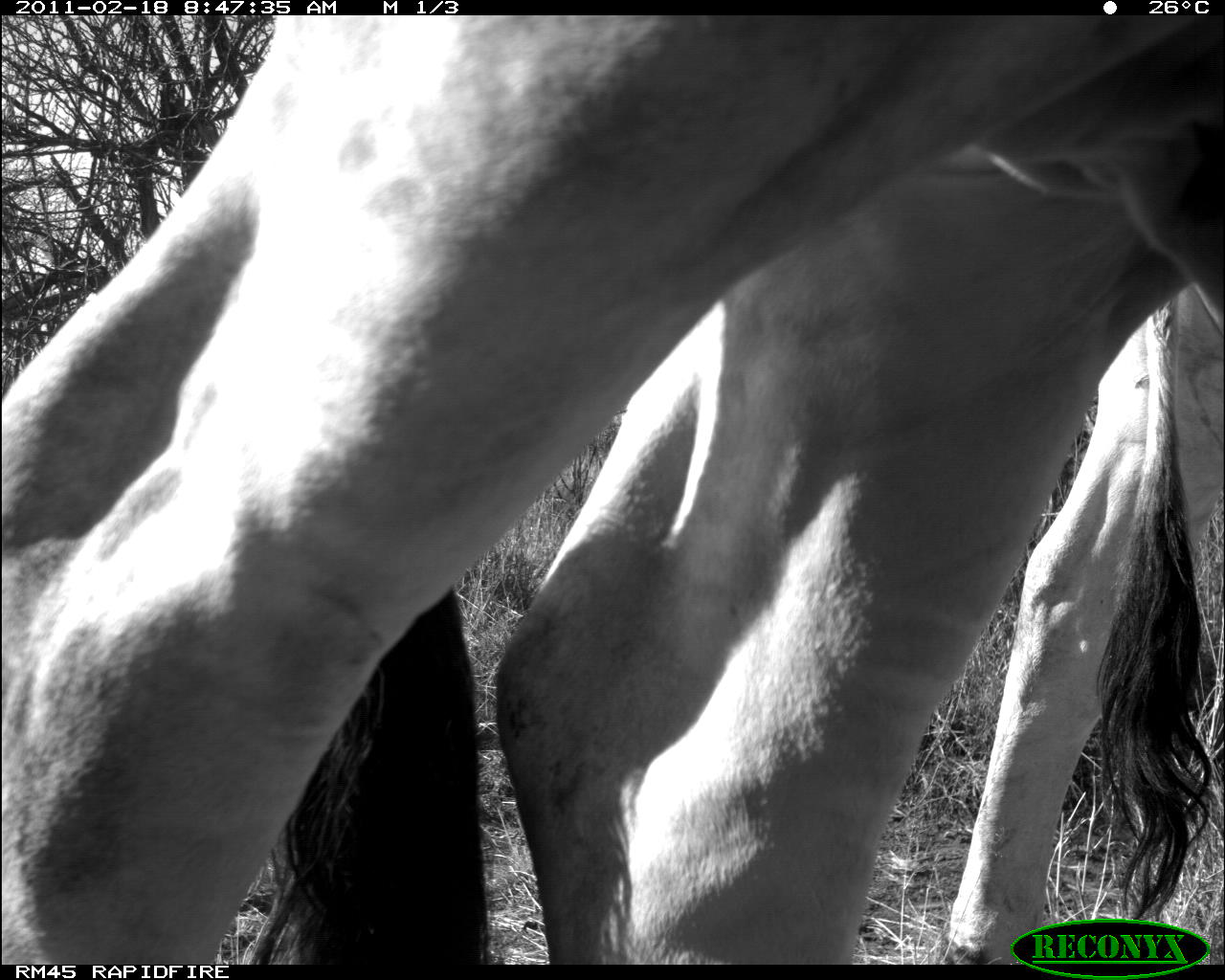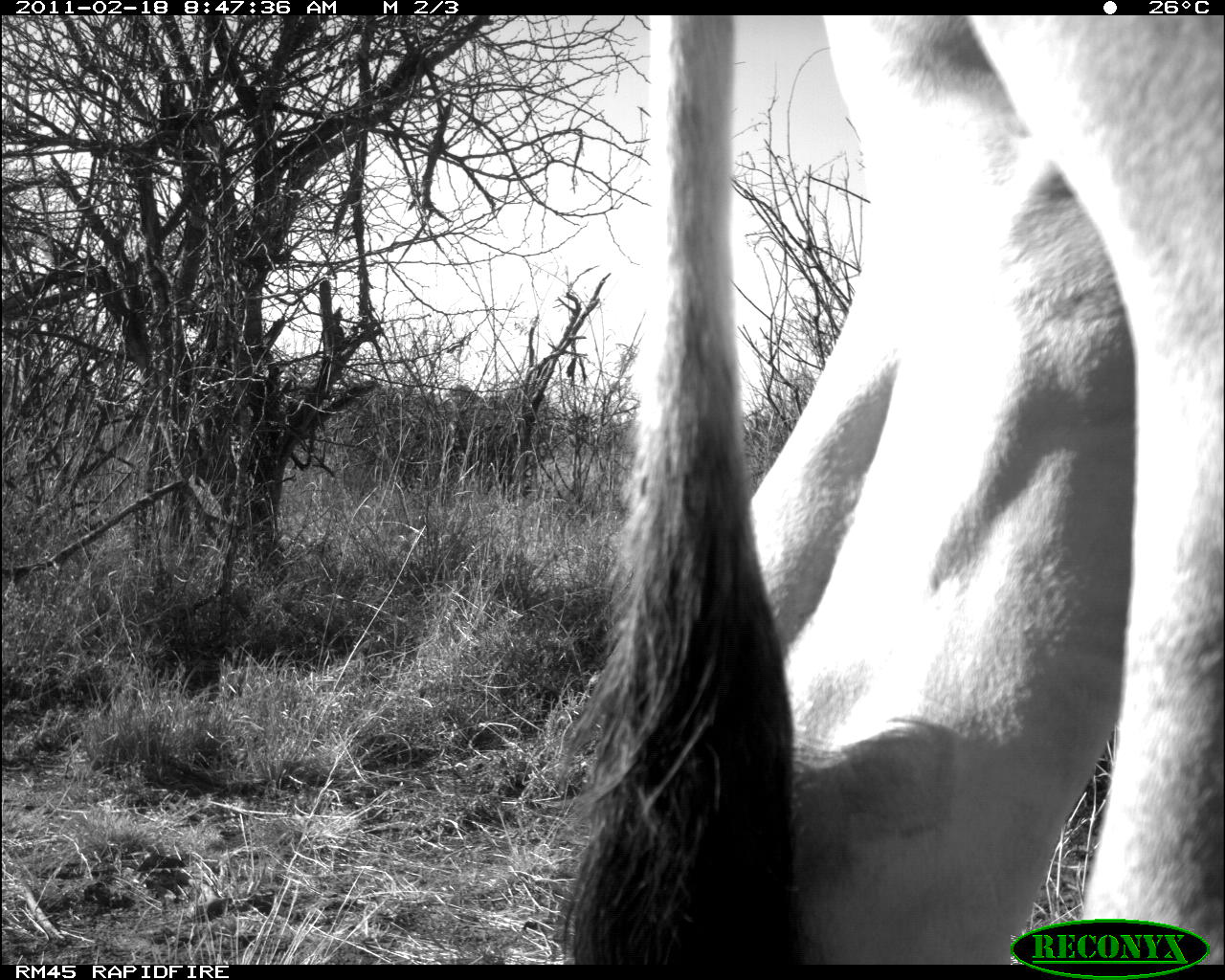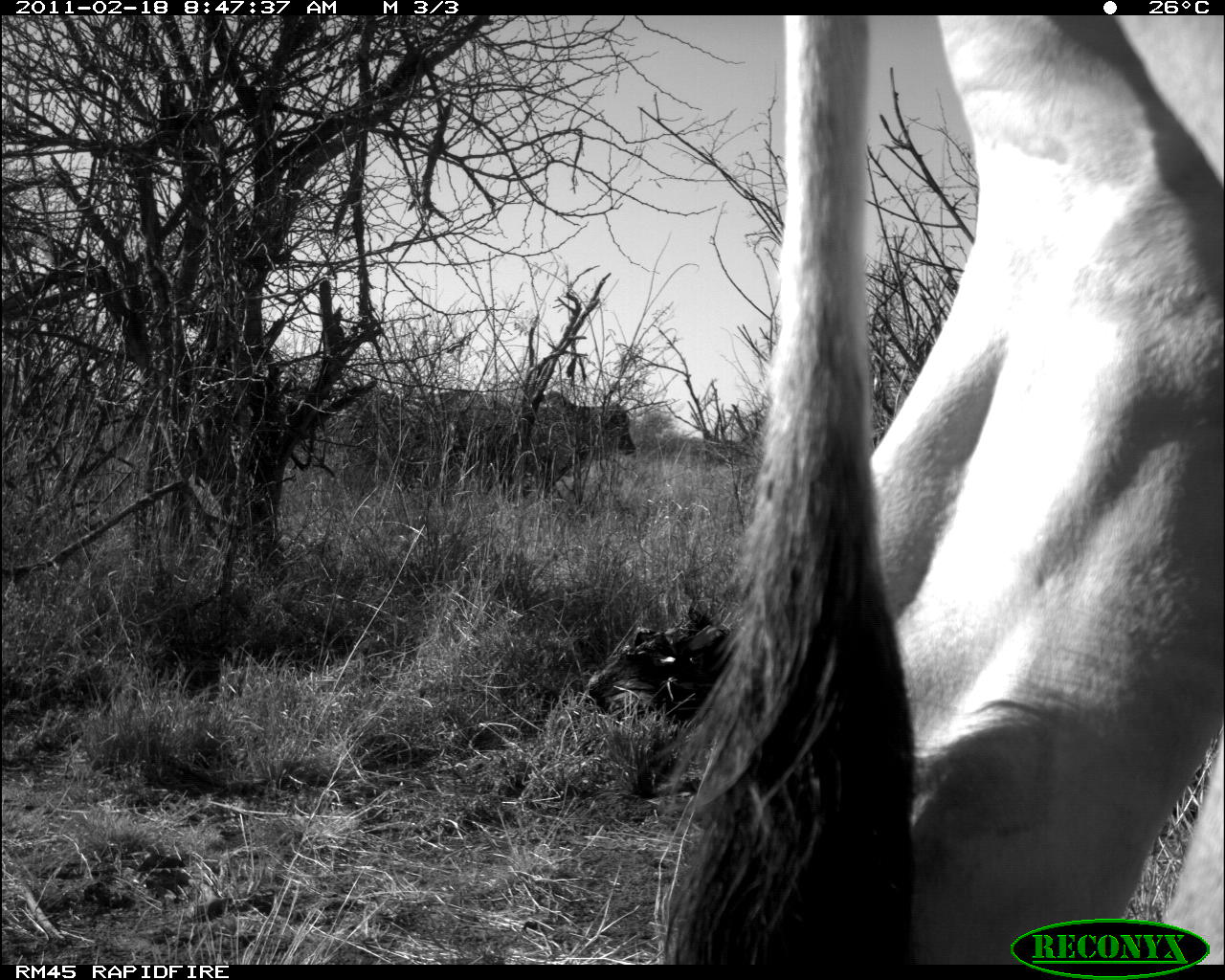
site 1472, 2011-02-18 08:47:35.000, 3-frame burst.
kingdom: Animalia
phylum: Chordata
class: Mammalia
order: Artiodactyla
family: Bovidae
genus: Bos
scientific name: Bos taurus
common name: domestic cattle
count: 2